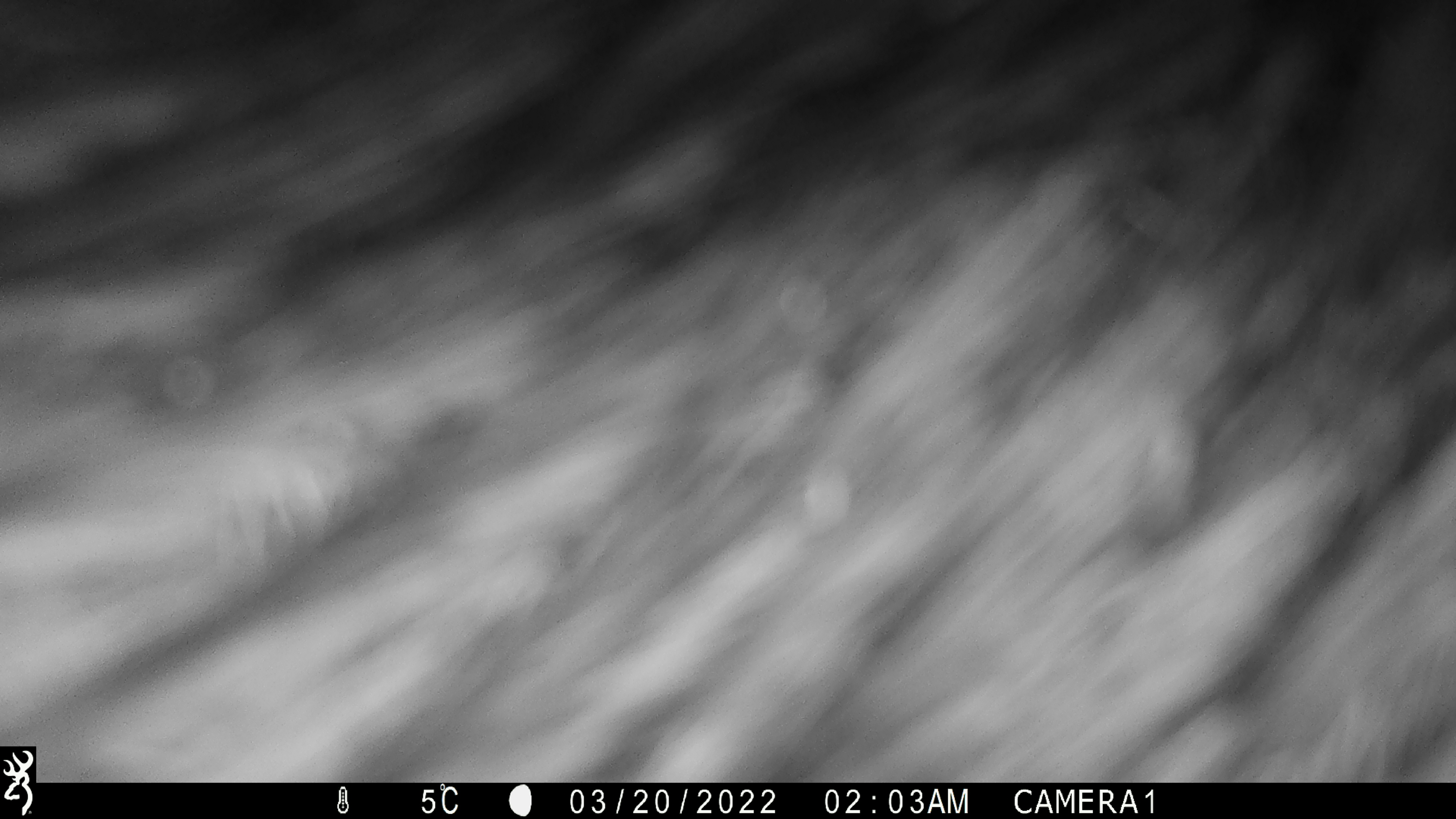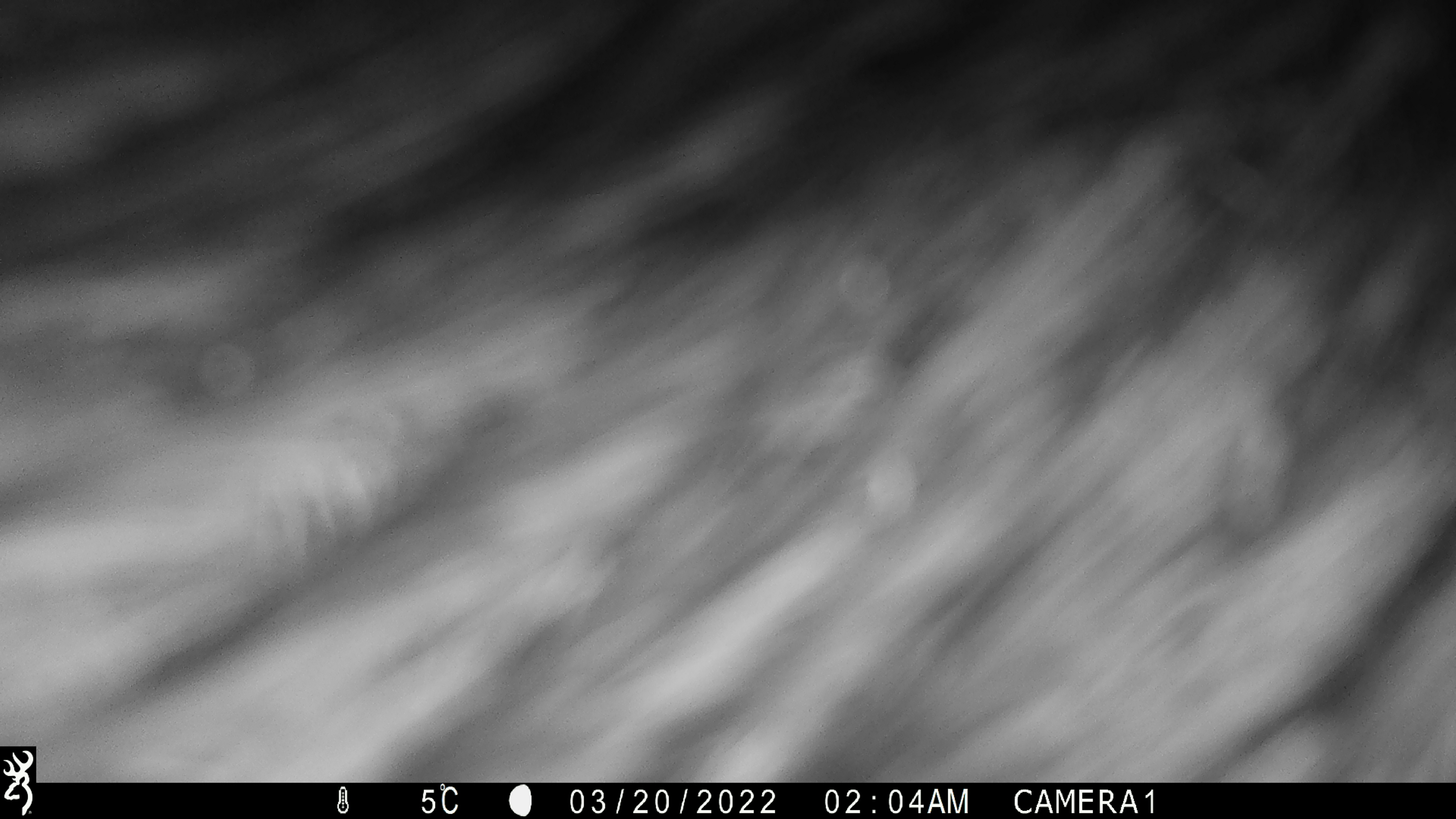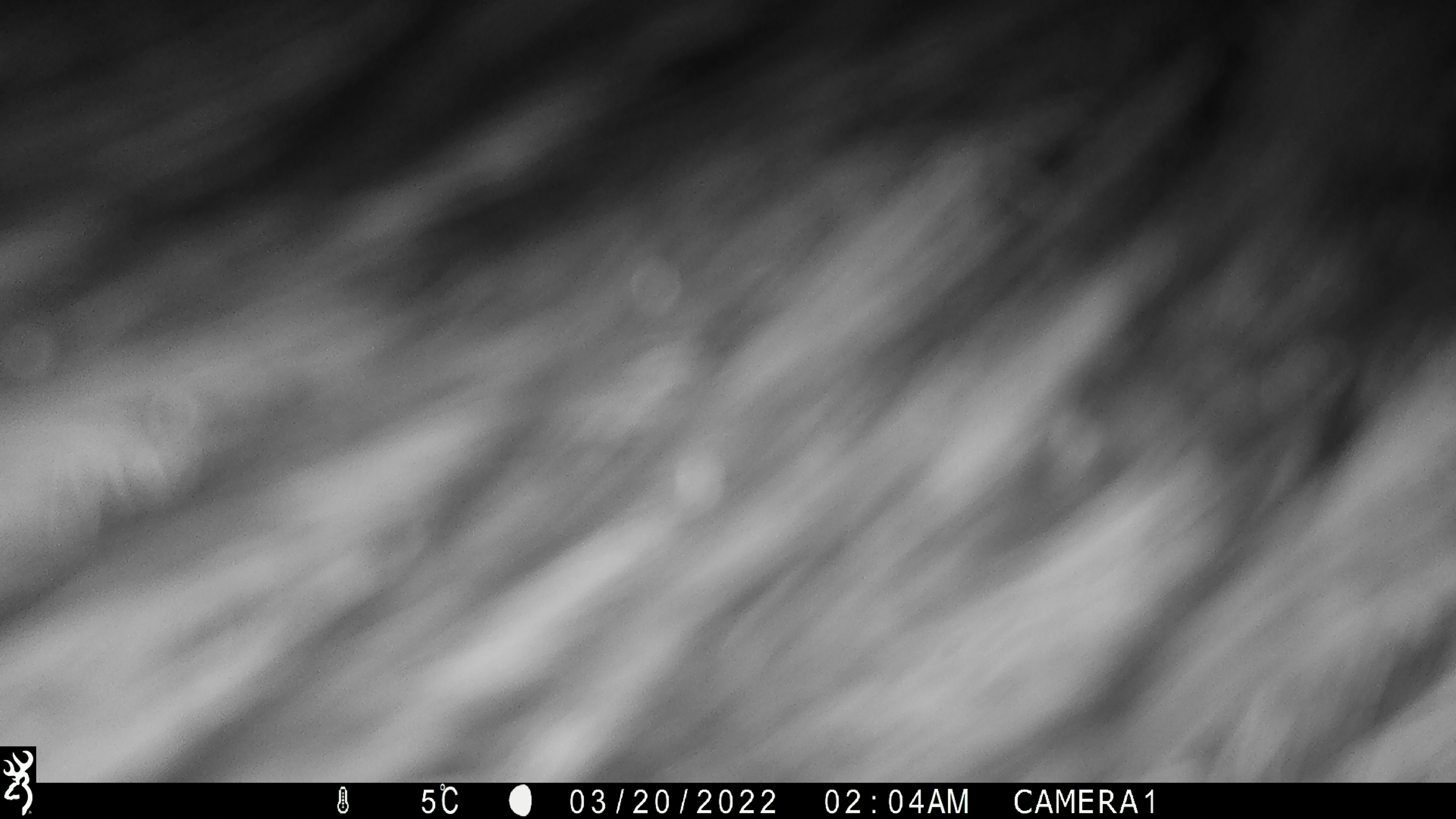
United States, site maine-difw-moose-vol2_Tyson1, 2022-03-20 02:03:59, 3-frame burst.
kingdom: Animalia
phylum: Chordata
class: Mammalia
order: Artiodactyla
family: Cervidae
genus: Alces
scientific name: Alces alces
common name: moose